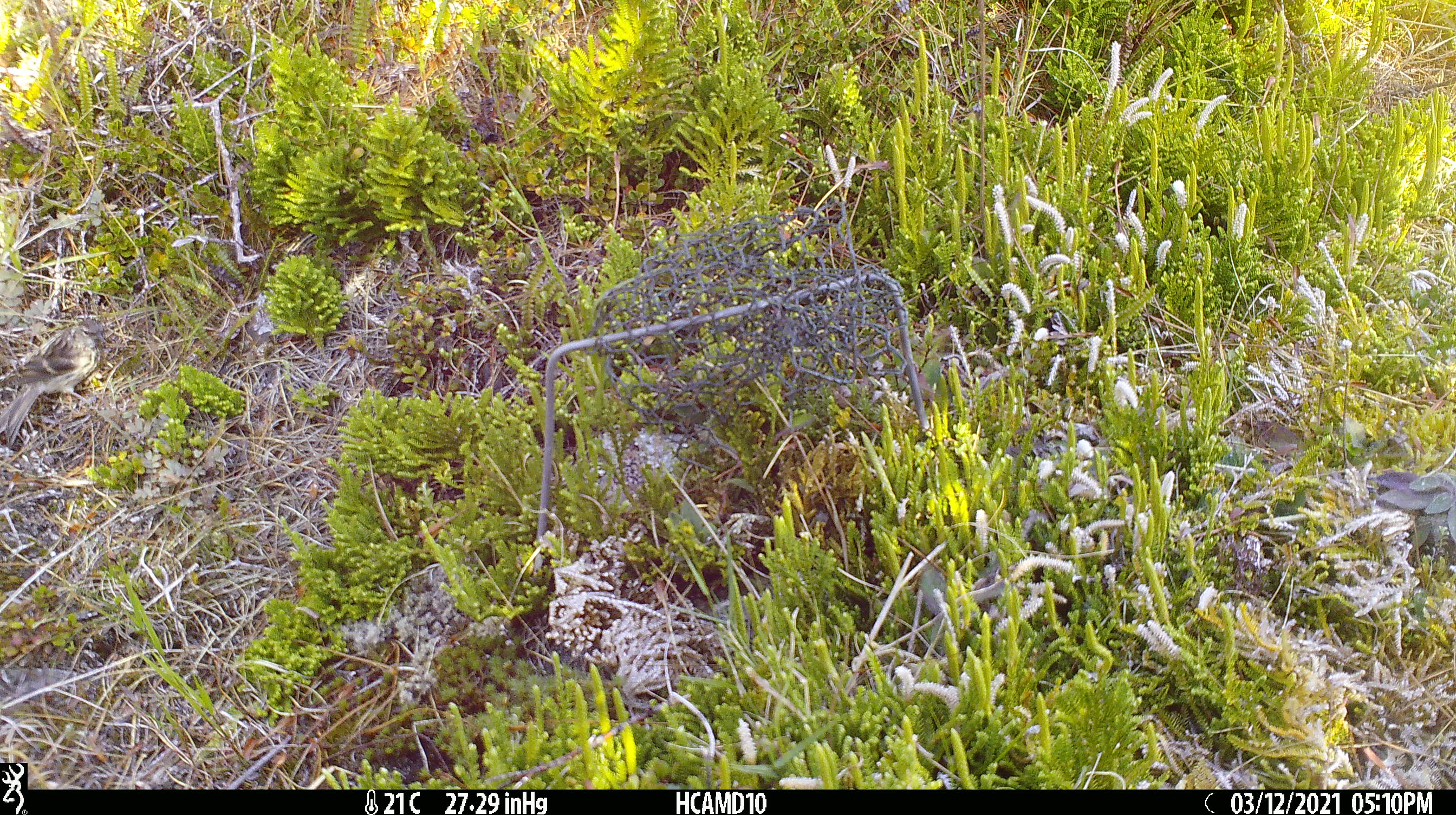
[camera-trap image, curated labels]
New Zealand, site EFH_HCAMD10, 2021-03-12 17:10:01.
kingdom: Animalia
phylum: Chordata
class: Aves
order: Passeriformes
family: Motacillidae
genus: Anthus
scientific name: Anthus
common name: pipit